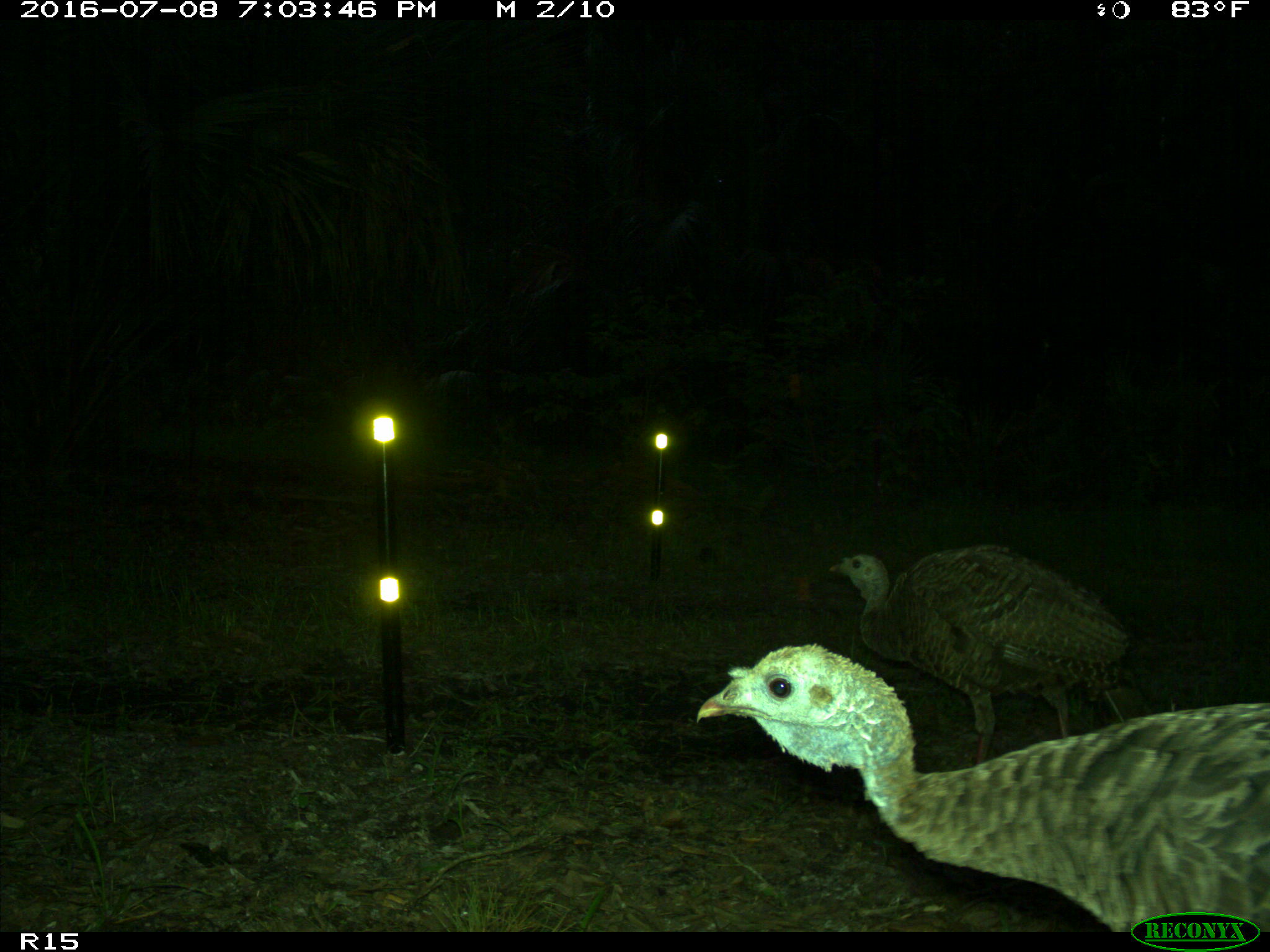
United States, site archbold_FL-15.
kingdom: Animalia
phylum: Chordata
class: Aves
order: Galliformes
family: Phasianidae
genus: Meleagris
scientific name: Meleagris gallopavo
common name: wild turkey